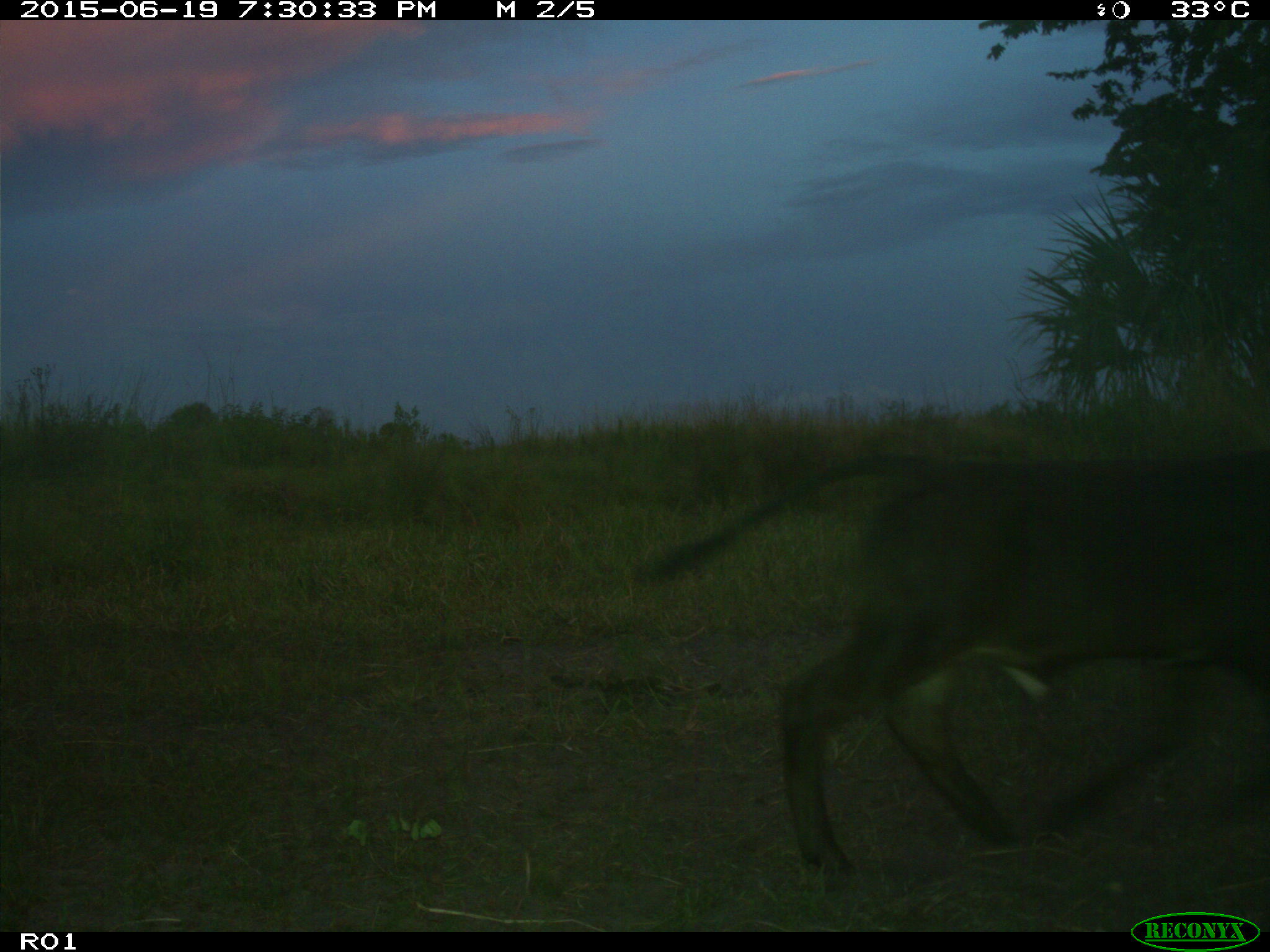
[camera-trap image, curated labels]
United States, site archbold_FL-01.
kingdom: Animalia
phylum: Chordata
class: Mammalia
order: Artiodactyla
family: Bovidae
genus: Bos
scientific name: Bos taurus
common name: domestic cow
Bos taurus (domestic cow).